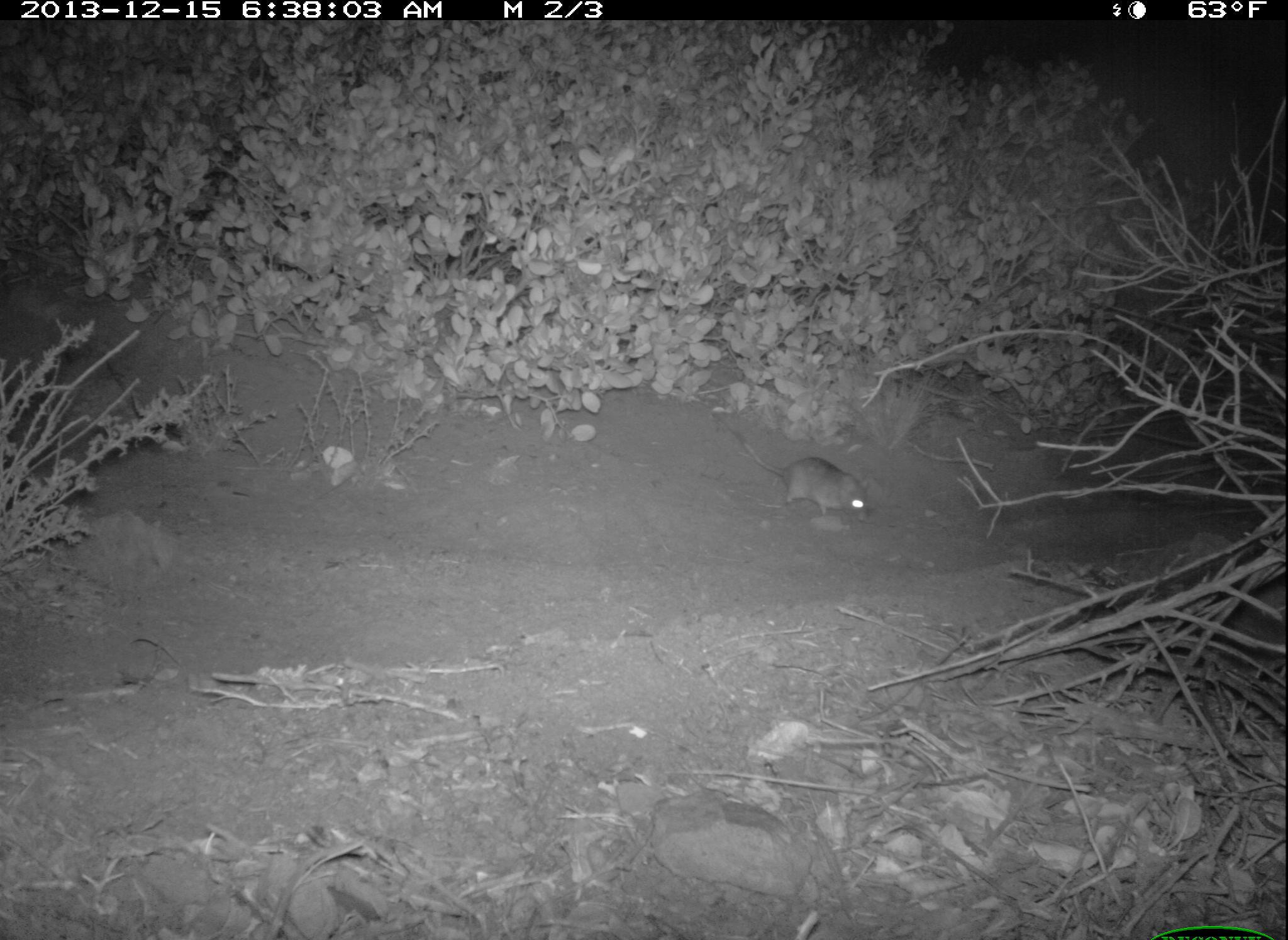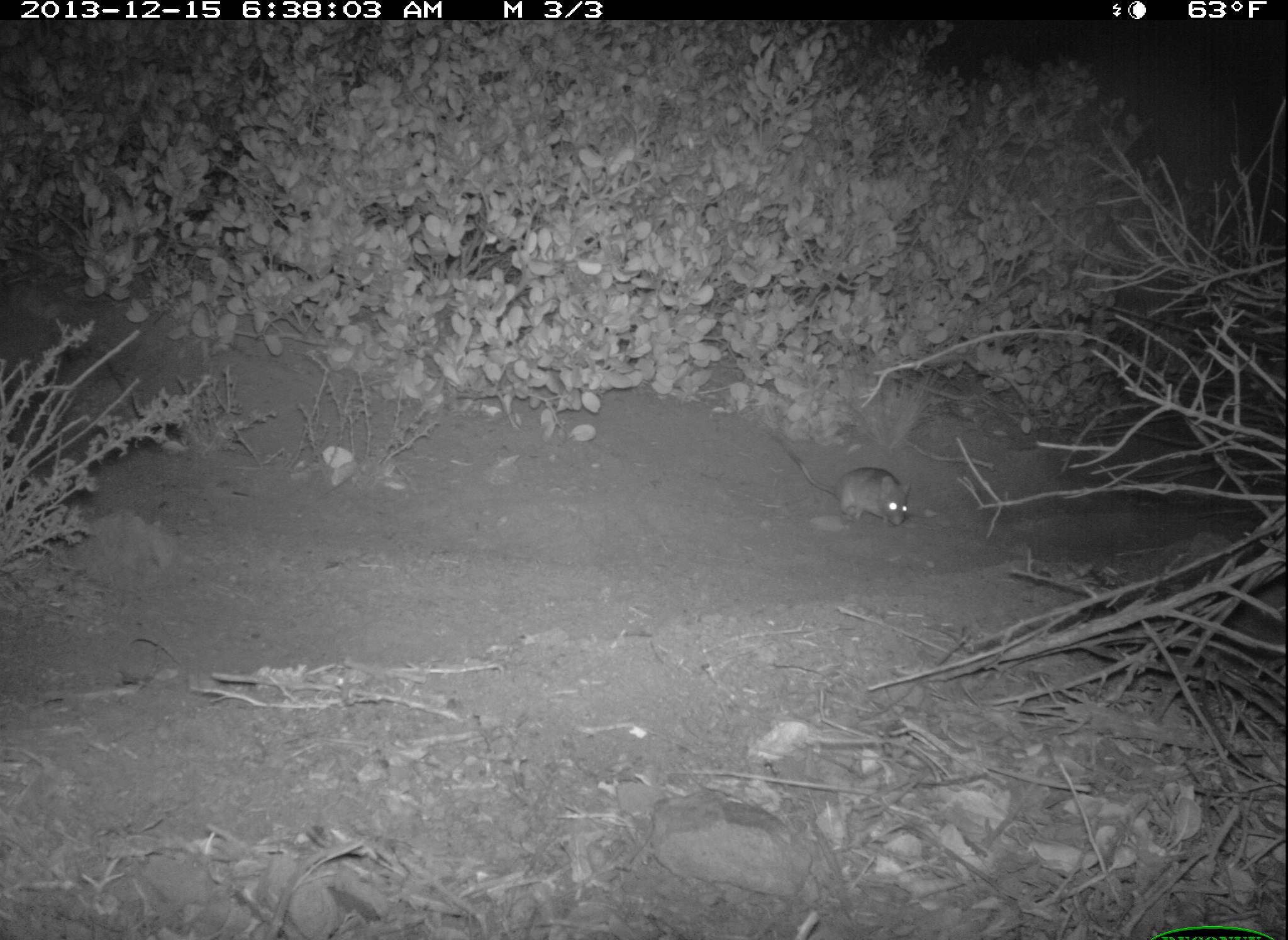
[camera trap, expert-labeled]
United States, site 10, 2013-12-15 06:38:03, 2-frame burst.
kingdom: Animalia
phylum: Chordata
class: Mammalia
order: Rodentia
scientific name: Rodentia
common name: rodent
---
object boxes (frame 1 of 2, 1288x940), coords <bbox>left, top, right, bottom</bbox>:
rodent: <bbox>713, 413, 869, 517</bbox>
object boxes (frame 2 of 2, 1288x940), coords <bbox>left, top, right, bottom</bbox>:
rodent: <bbox>766, 428, 913, 527</bbox>